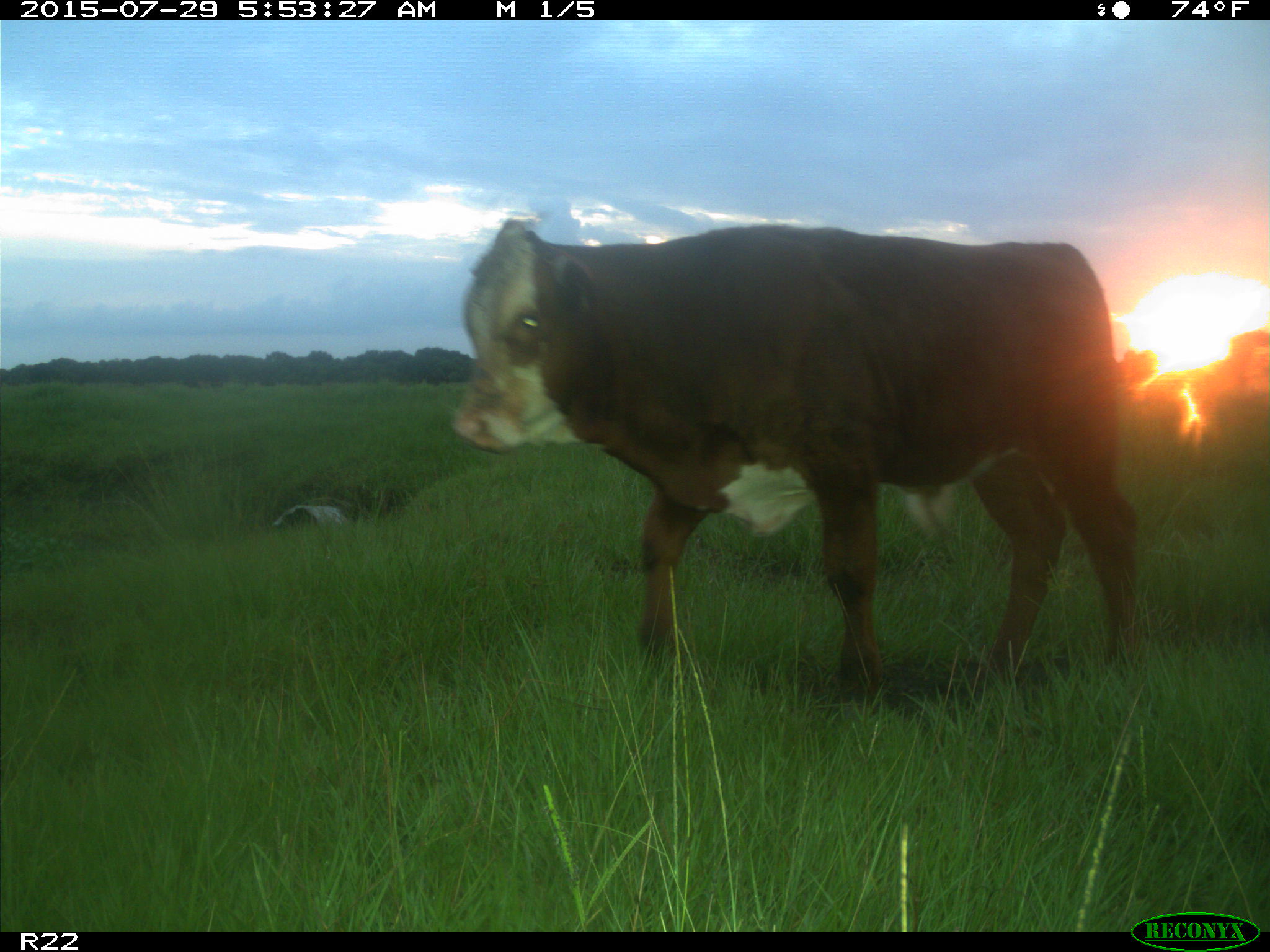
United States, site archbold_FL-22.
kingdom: Animalia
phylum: Chordata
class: Mammalia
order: Artiodactyla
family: Bovidae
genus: Bos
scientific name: Bos taurus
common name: domestic cow